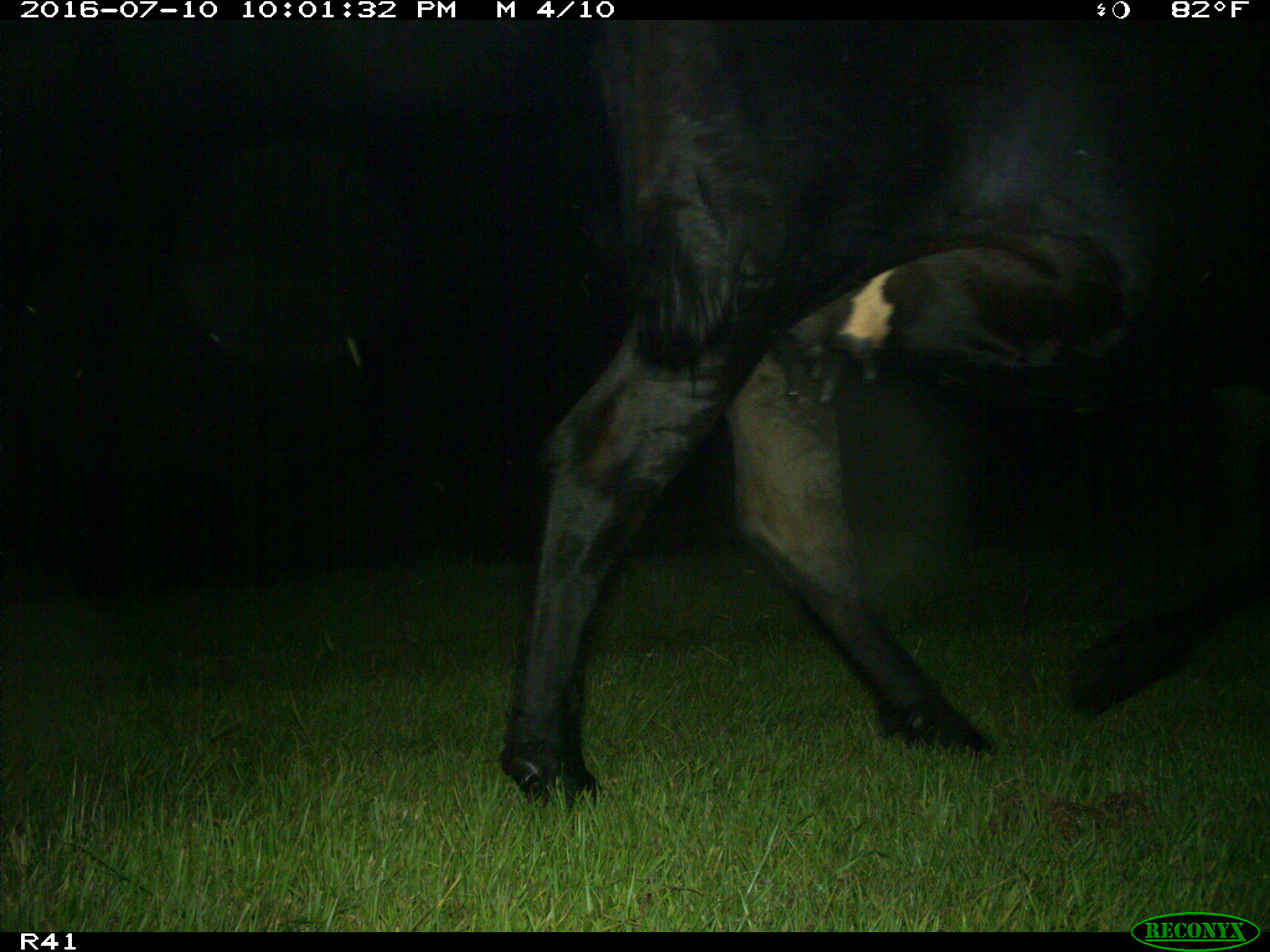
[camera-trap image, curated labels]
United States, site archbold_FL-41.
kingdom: Animalia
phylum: Chordata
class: Mammalia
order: Artiodactyla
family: Bovidae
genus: Bos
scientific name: Bos taurus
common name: domestic cow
Bos taurus (domestic cow).